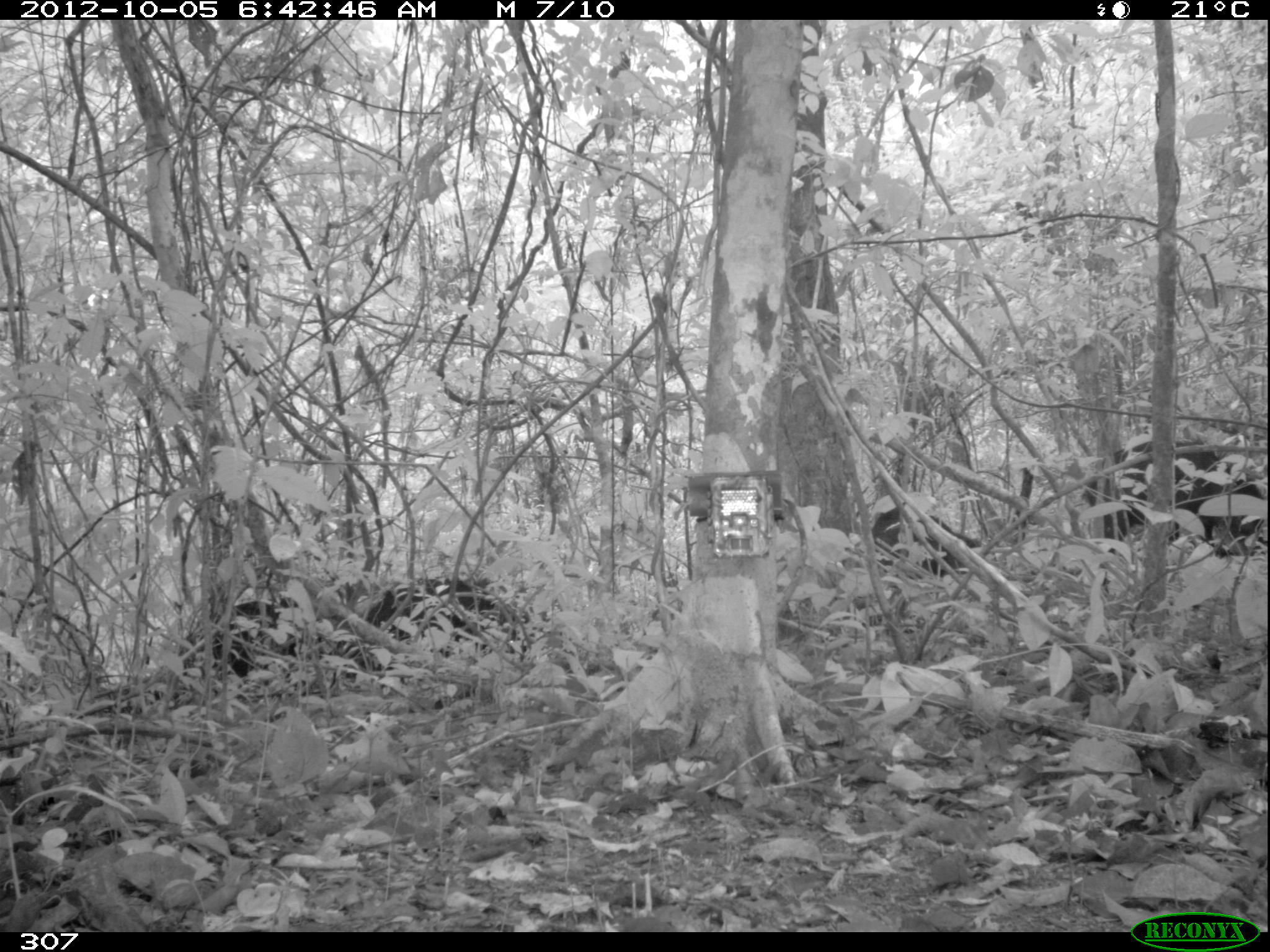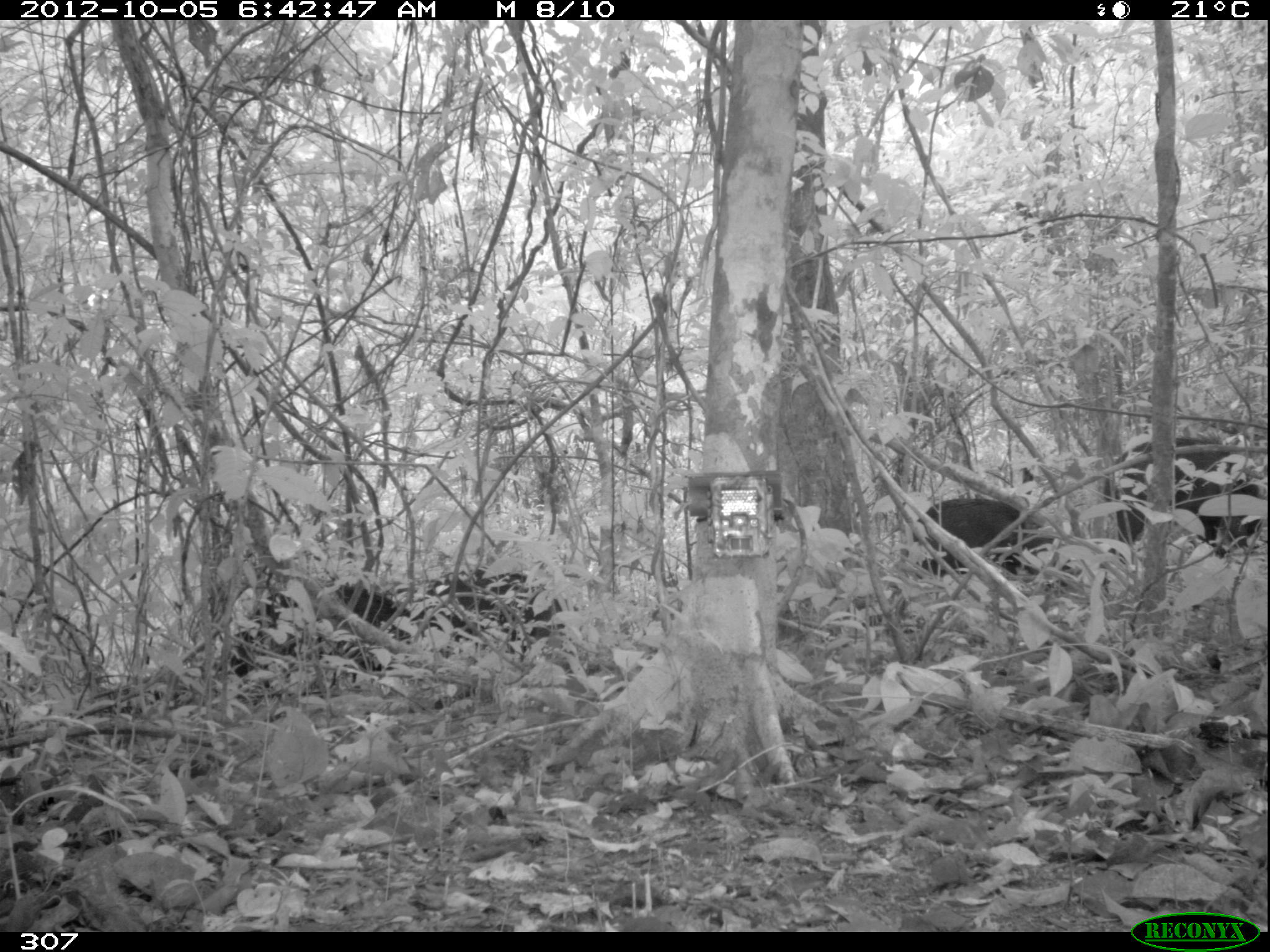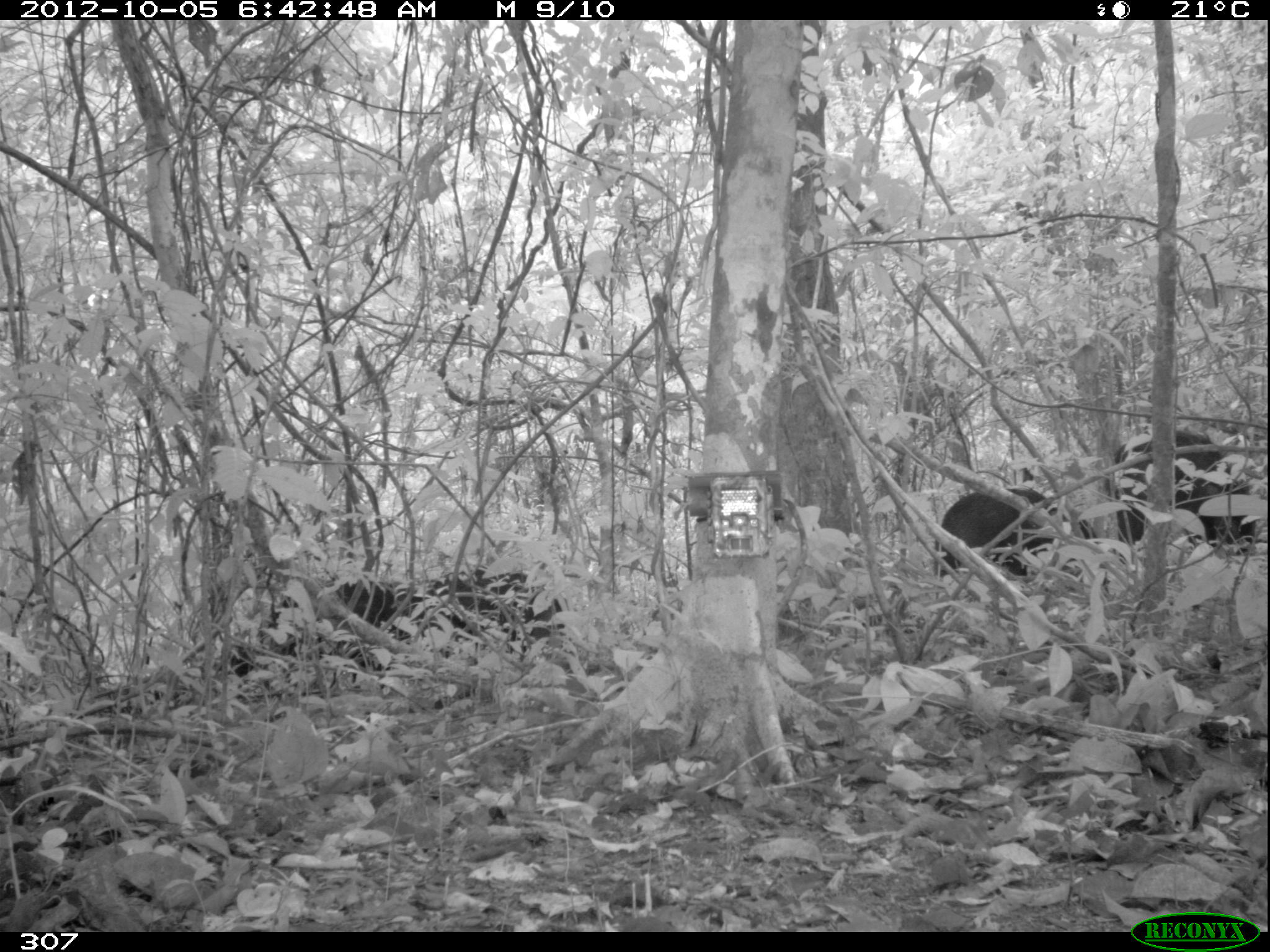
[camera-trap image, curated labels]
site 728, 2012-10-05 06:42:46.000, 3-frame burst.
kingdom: Animalia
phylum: Chordata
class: Mammalia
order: Artiodactyla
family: Tayassuidae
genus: Tayassu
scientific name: Tayassu pecari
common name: white-lipped peccary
Tayassu pecari (white-lipped peccary).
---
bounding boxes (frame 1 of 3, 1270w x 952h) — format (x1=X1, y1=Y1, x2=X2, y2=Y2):
tayassu pecari: (x1=1080, y1=438, x2=1263, y2=557); (x1=343, y1=578, x2=527, y2=677); (x1=178, y1=597, x2=322, y2=700); (x1=870, y1=507, x2=981, y2=577)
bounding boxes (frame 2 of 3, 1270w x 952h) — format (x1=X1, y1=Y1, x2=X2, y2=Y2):
tayassu pecari: (x1=231, y1=581, x2=445, y2=696); (x1=1107, y1=432, x2=1265, y2=565); (x1=907, y1=496, x2=1071, y2=593); (x1=431, y1=571, x2=571, y2=653)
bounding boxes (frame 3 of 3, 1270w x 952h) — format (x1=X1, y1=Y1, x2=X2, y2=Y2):
tayassu pecari: (x1=228, y1=564, x2=565, y2=681); (x1=1104, y1=427, x2=1257, y2=556); (x1=934, y1=486, x2=1099, y2=578)